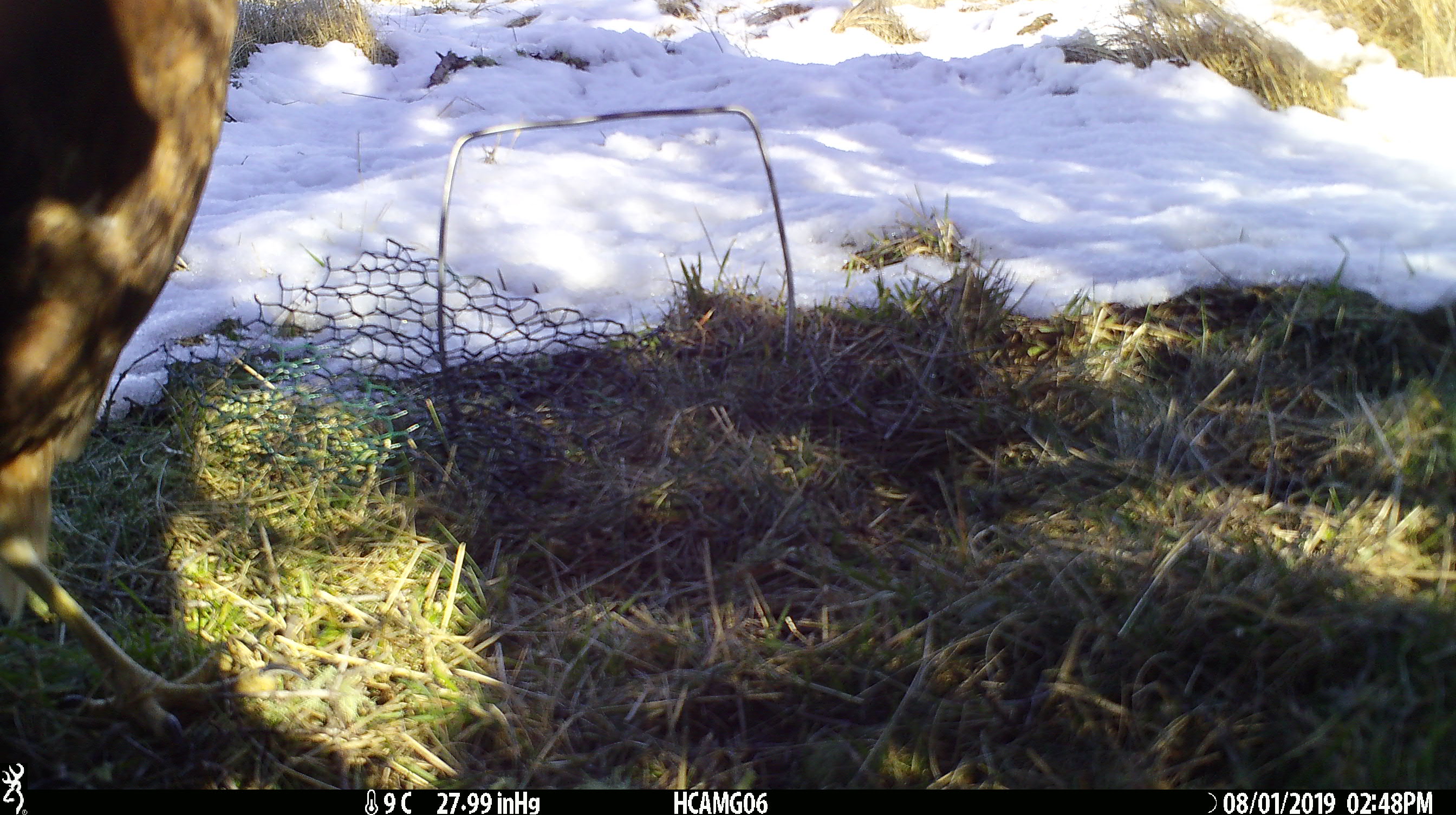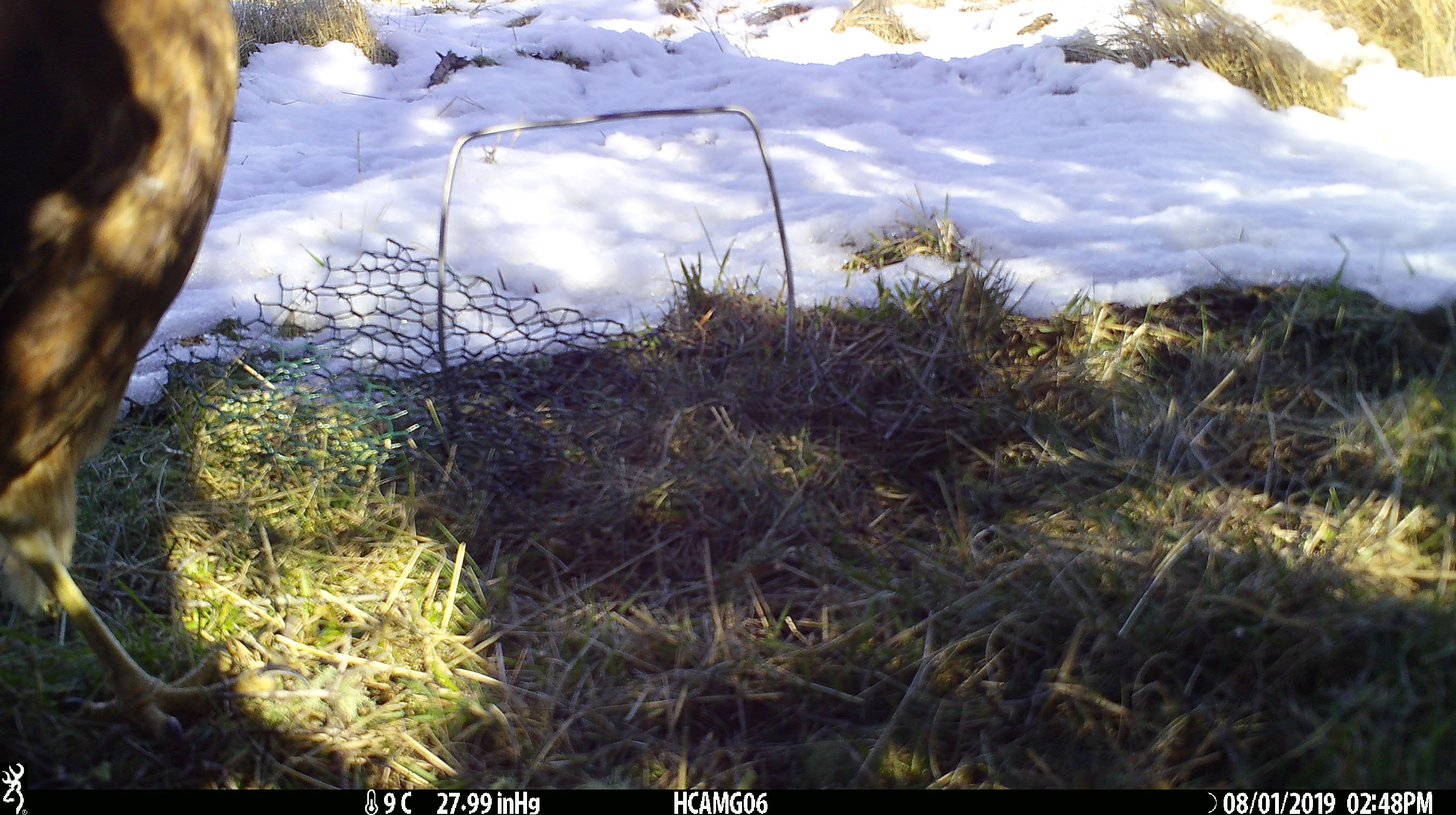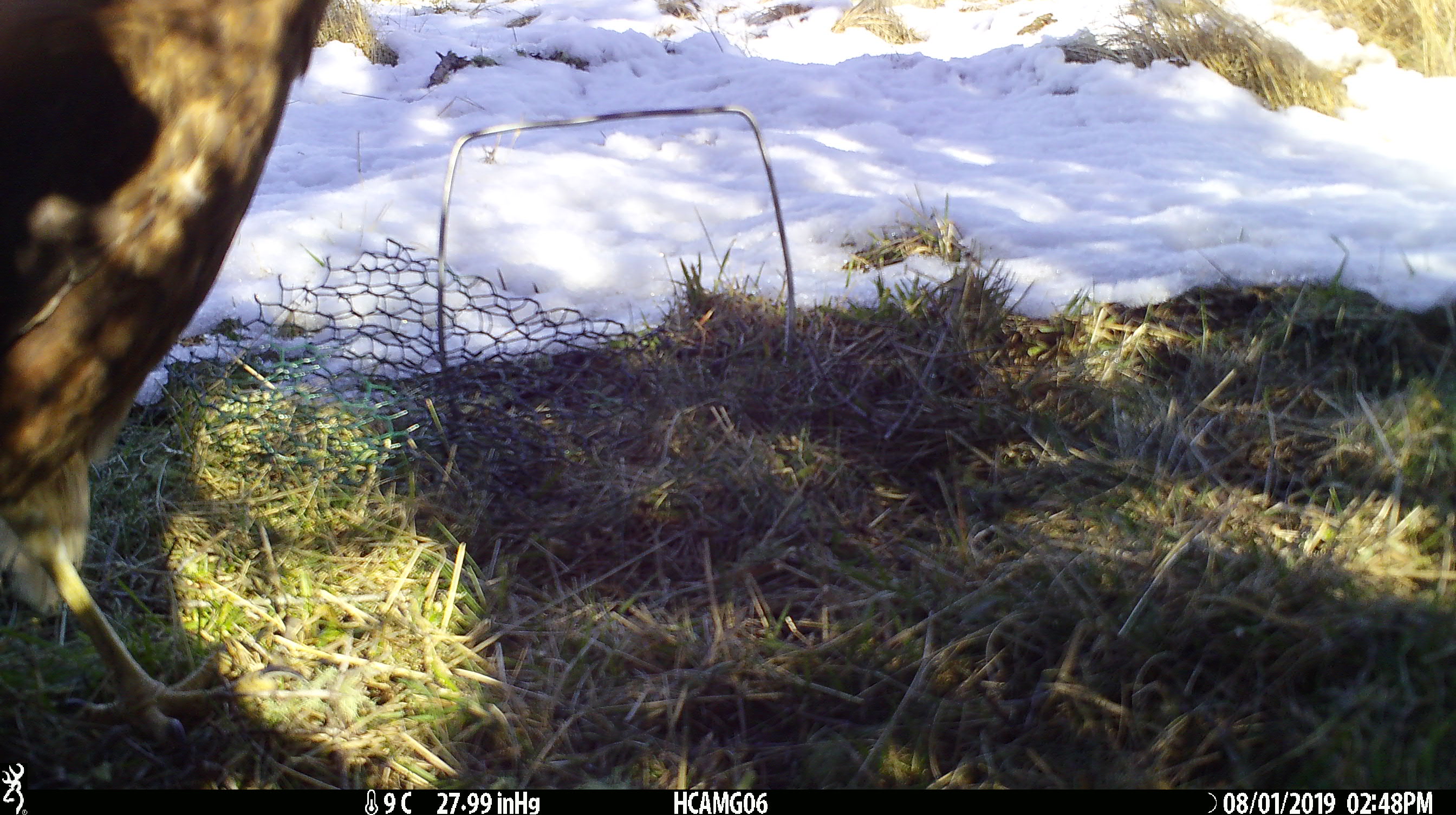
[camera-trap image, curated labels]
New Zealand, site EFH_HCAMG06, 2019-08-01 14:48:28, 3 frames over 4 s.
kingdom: Animalia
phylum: Chordata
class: Aves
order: Accipitriformes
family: Accipitridae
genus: Circus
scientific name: Circus approximans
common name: swamp harrier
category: harrier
Harrier (swamp harrier) (Circus approximans).